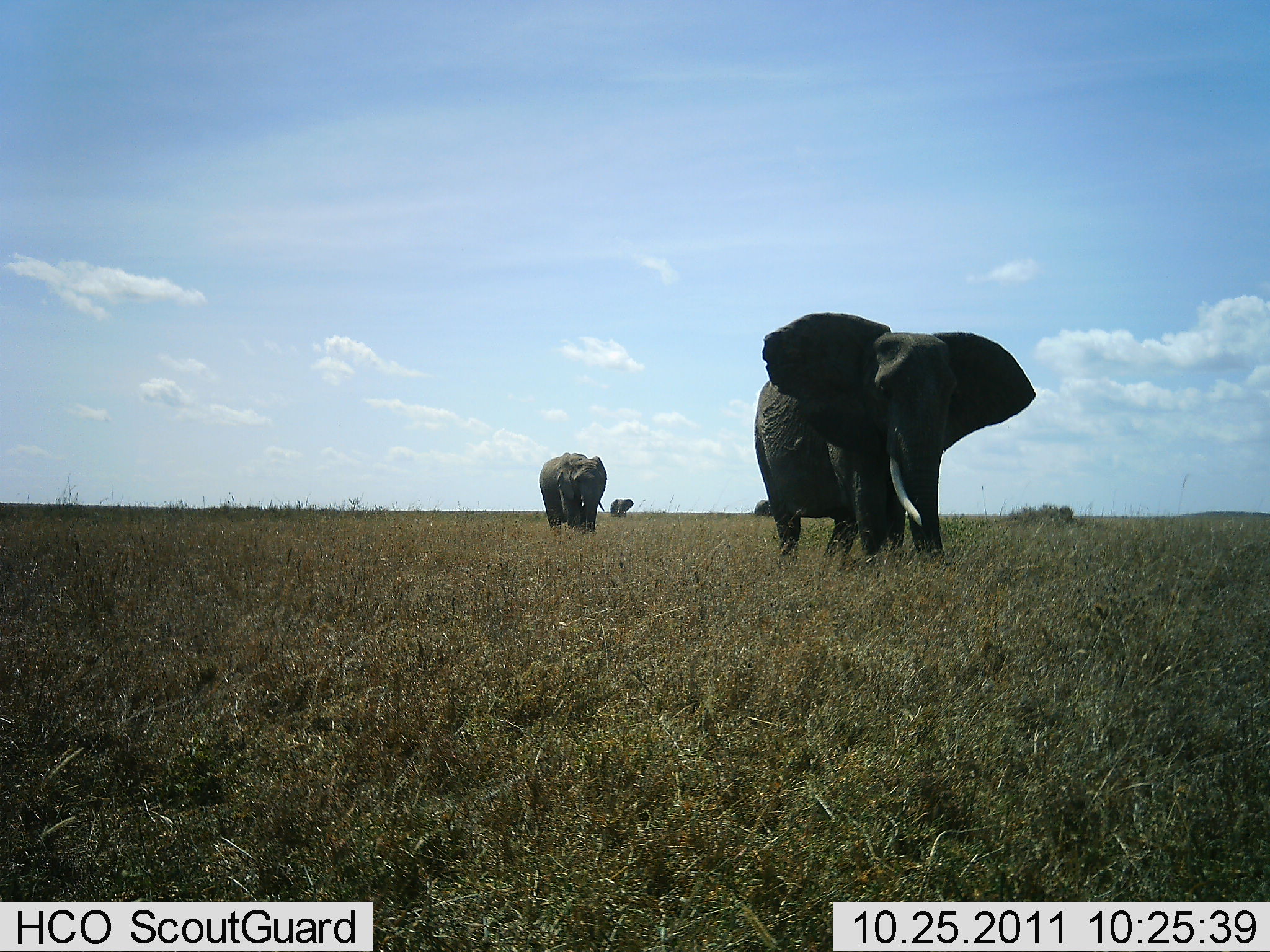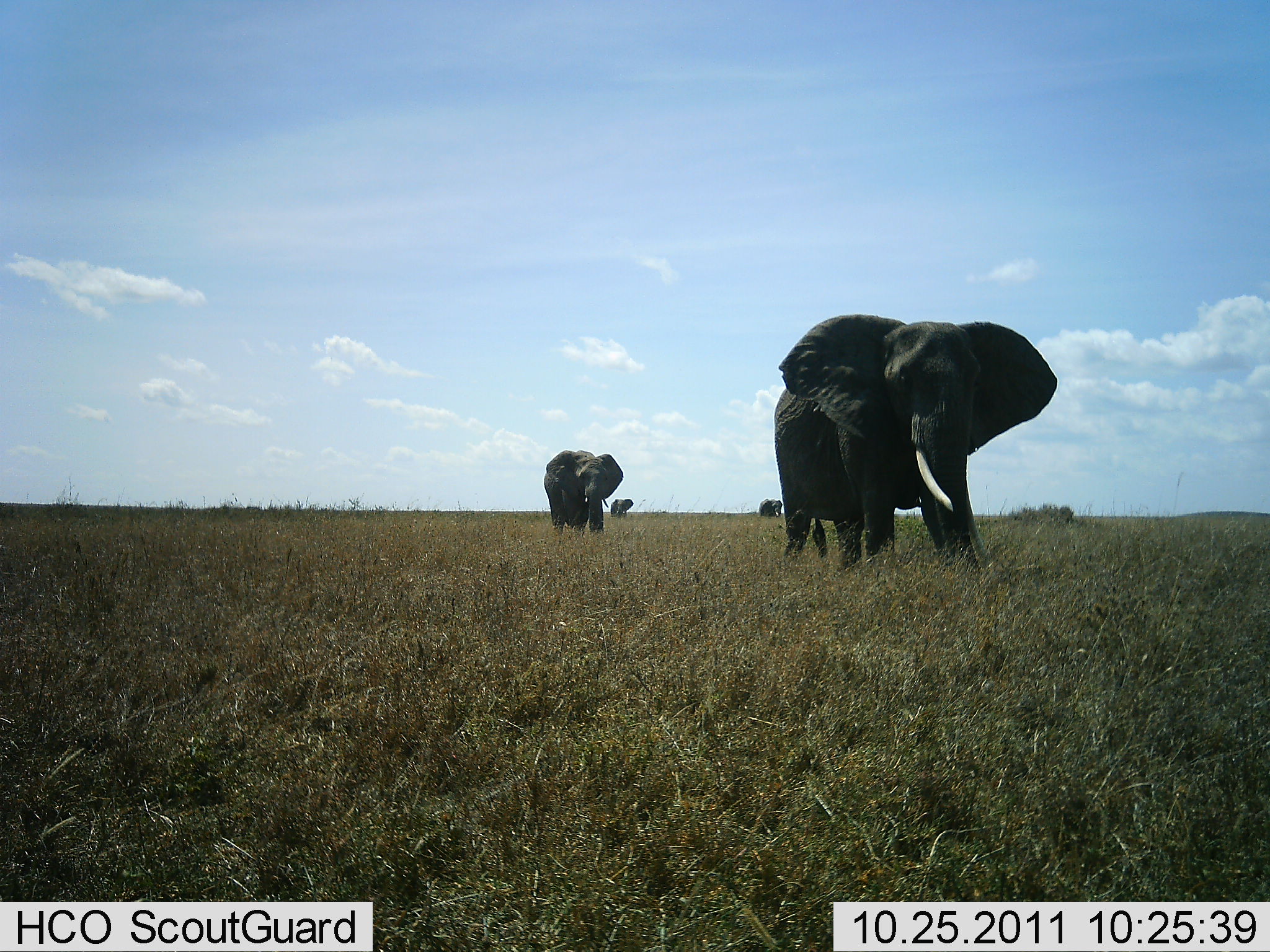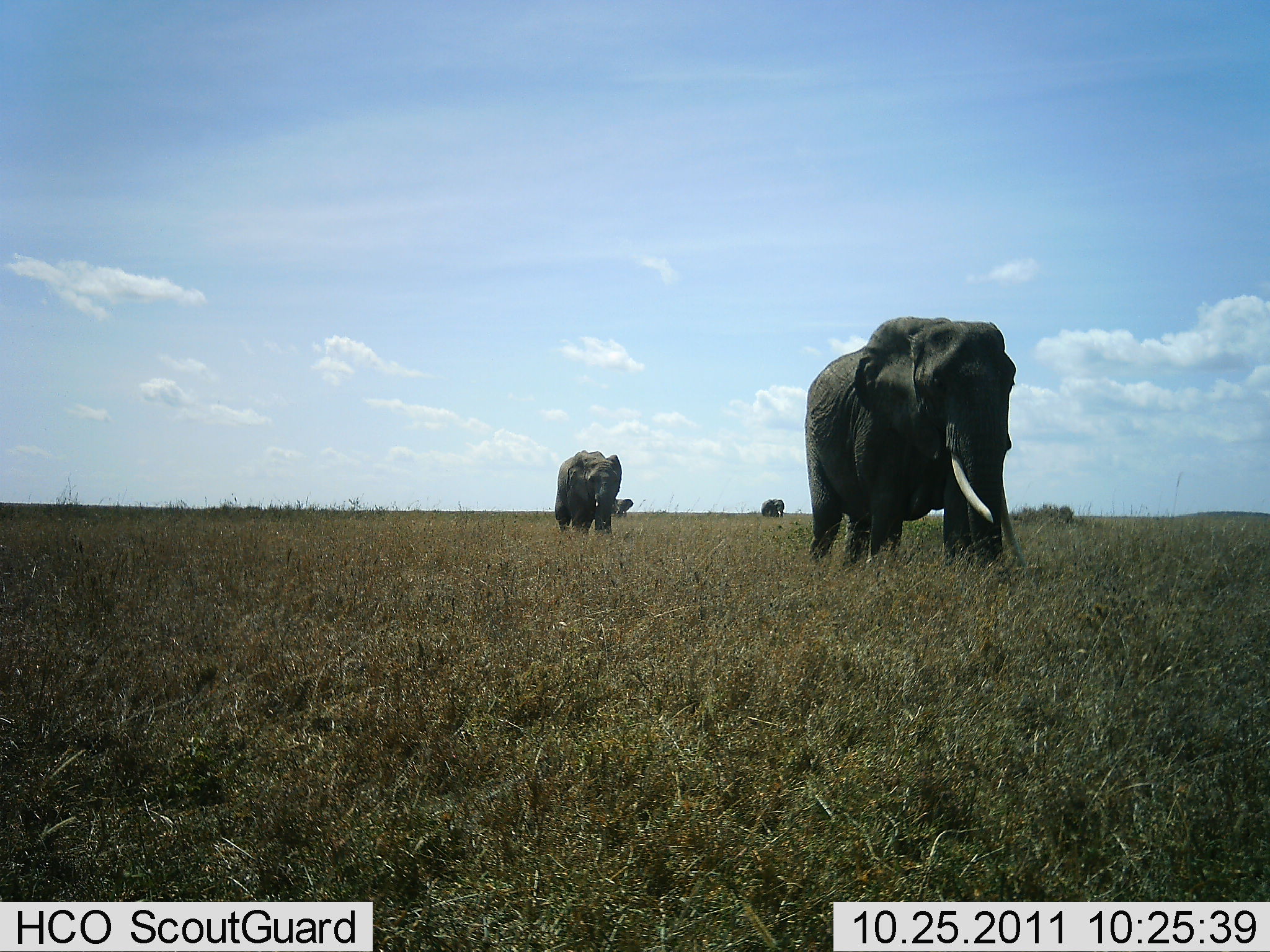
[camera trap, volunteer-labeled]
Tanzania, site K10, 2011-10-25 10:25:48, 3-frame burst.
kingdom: Animalia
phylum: Chordata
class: Mammalia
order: Proboscidea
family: Elephantidae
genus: Loxodonta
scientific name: Loxodonta africana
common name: african bush elephant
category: elephant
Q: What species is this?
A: Elephant (african bush elephant) (Loxodonta africana).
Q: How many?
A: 4.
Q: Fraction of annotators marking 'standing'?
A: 0%.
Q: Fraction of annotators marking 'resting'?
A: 0%.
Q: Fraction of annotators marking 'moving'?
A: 100%.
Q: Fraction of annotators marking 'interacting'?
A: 0%.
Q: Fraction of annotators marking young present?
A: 0%.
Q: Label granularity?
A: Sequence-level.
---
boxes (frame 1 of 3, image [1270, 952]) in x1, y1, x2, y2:
animal: 752, 312, 1035, 577; 539, 452, 608, 537; 609, 498, 634, 517; 753, 498, 773, 518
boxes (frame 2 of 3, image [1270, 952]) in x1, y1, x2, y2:
animal: 772, 314, 1058, 581; 543, 450, 624, 538; 608, 498, 634, 519; 757, 498, 783, 519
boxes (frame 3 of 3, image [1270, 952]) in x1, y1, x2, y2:
animal: 804, 315, 1030, 573; 554, 450, 623, 538; 760, 498, 786, 519; 612, 498, 634, 518